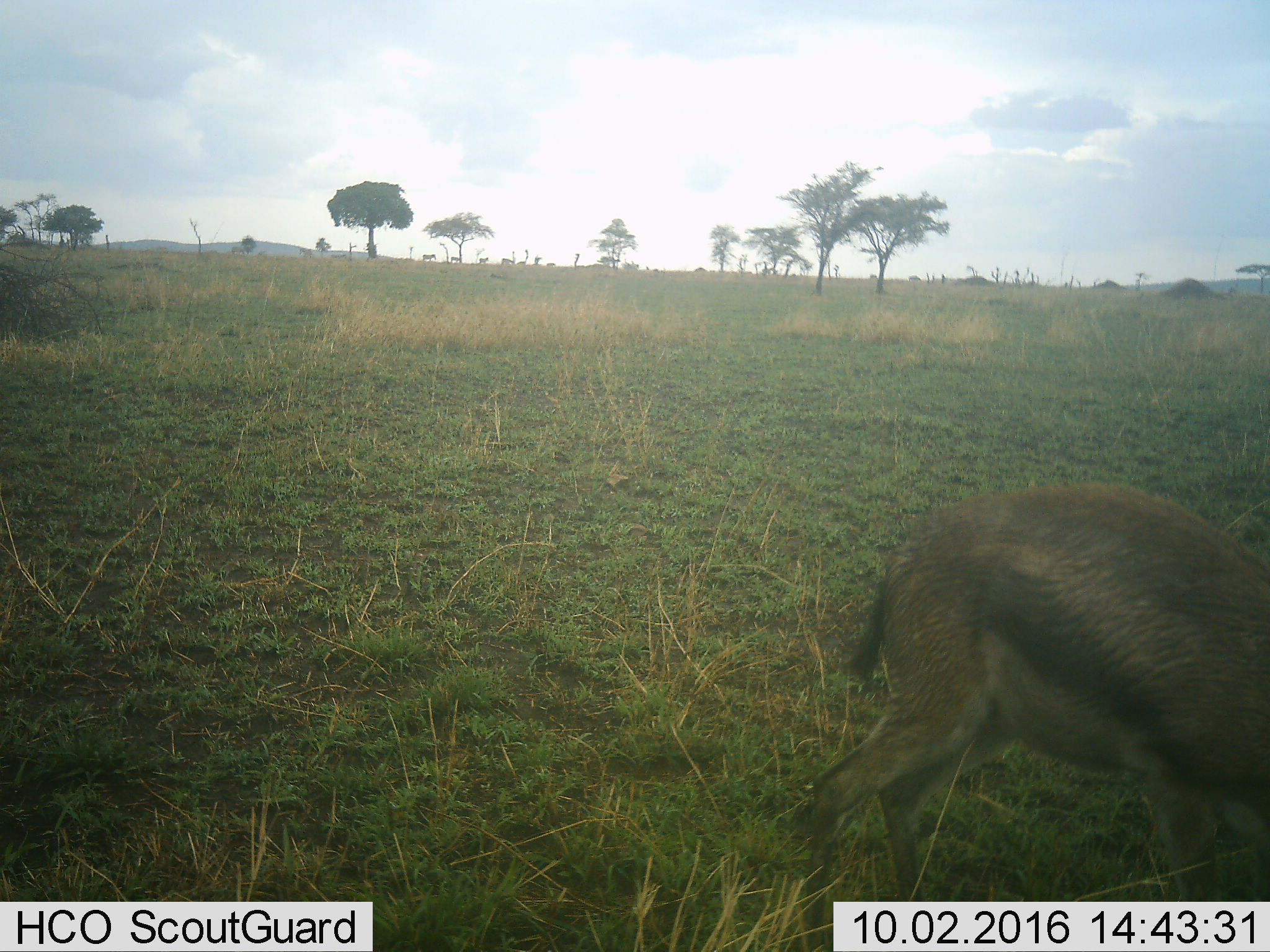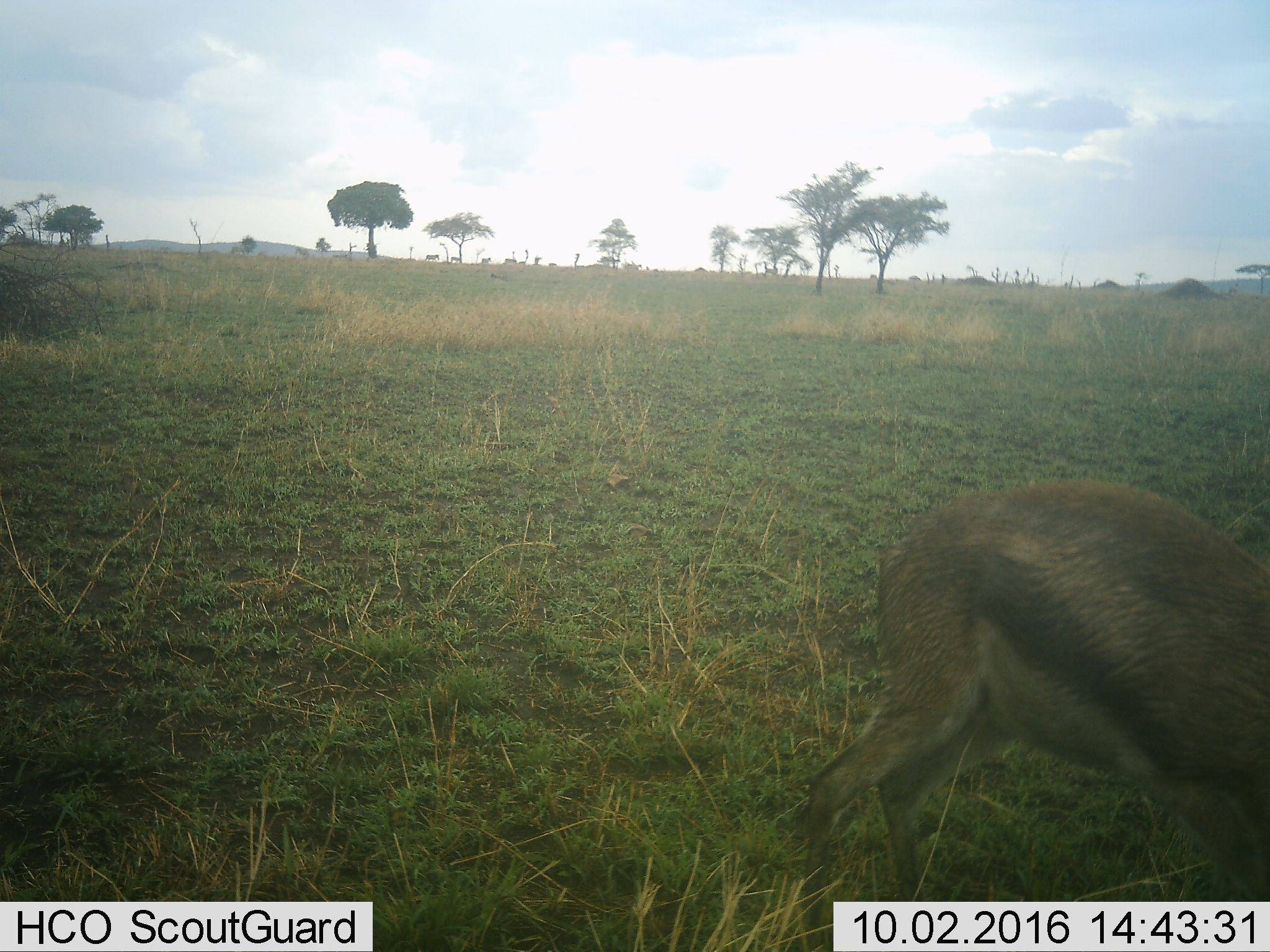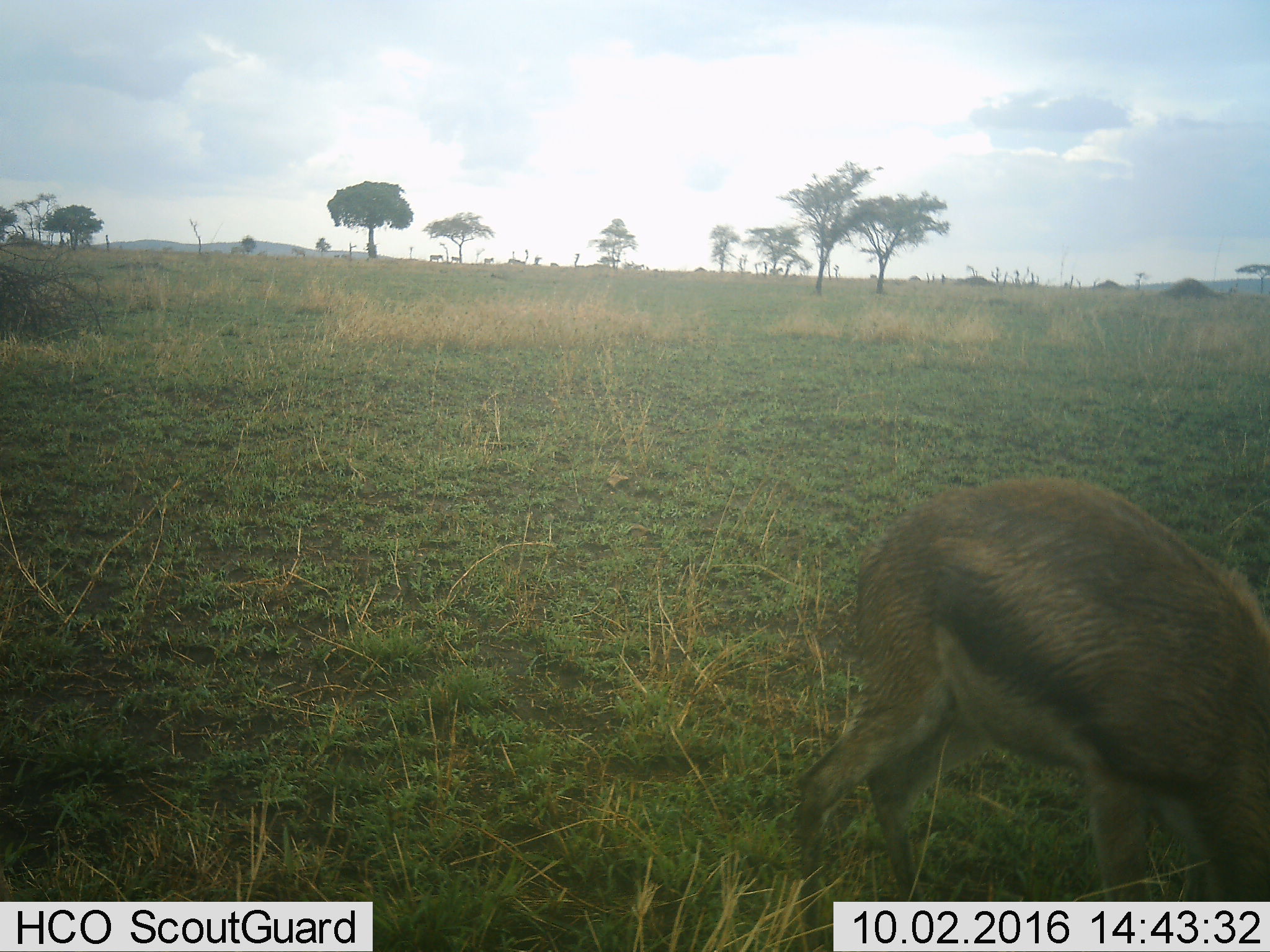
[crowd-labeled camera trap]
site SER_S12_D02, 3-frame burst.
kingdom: Animalia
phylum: Chordata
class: Mammalia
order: Artiodactyla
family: Bovidae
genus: Eudorcas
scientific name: Eudorcas thomsonii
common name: thomson's gazelle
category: gazellethomsons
Gazellethomsons (thomson's gazelle) (Eudorcas thomsonii), count 1. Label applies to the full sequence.